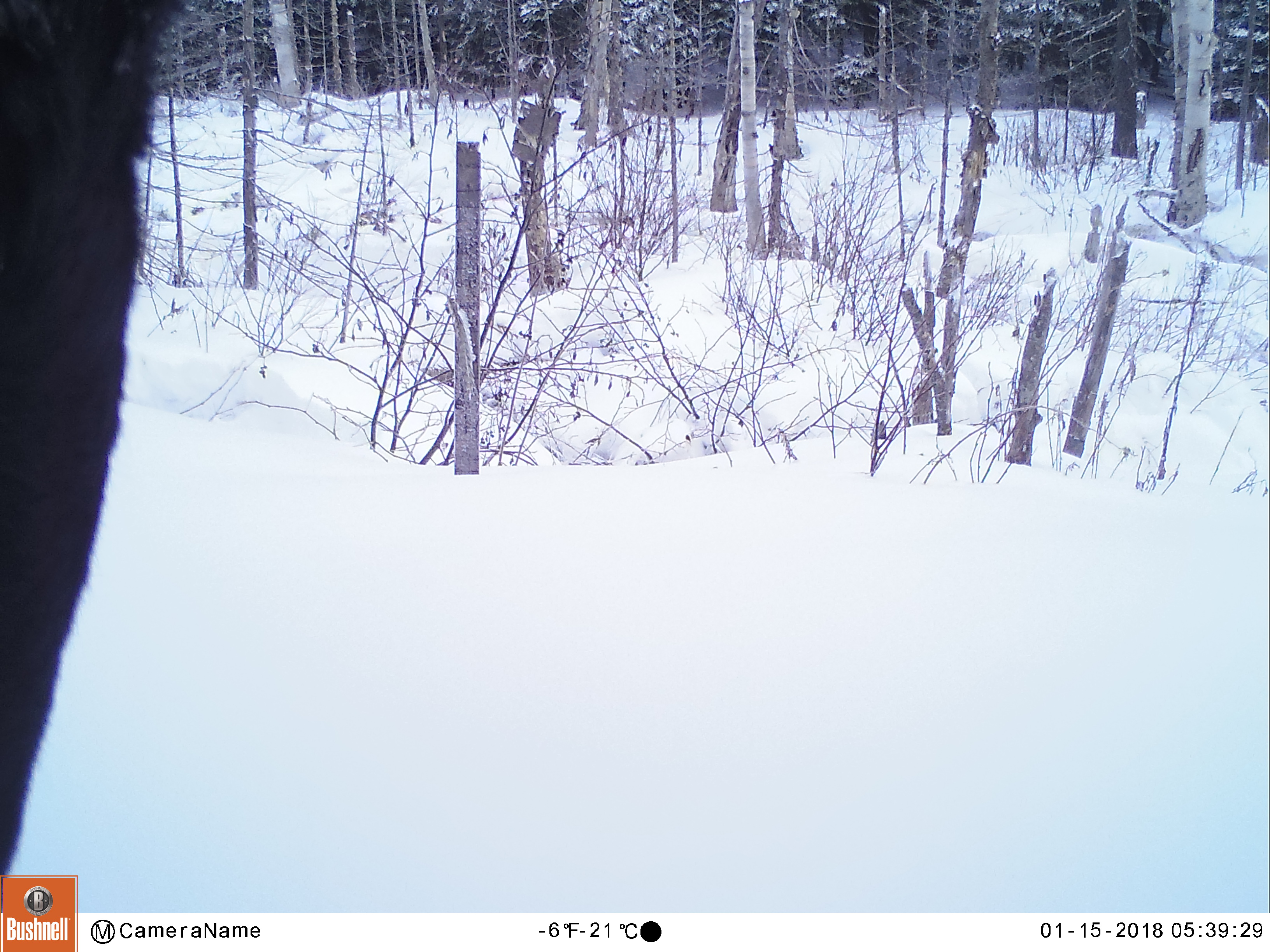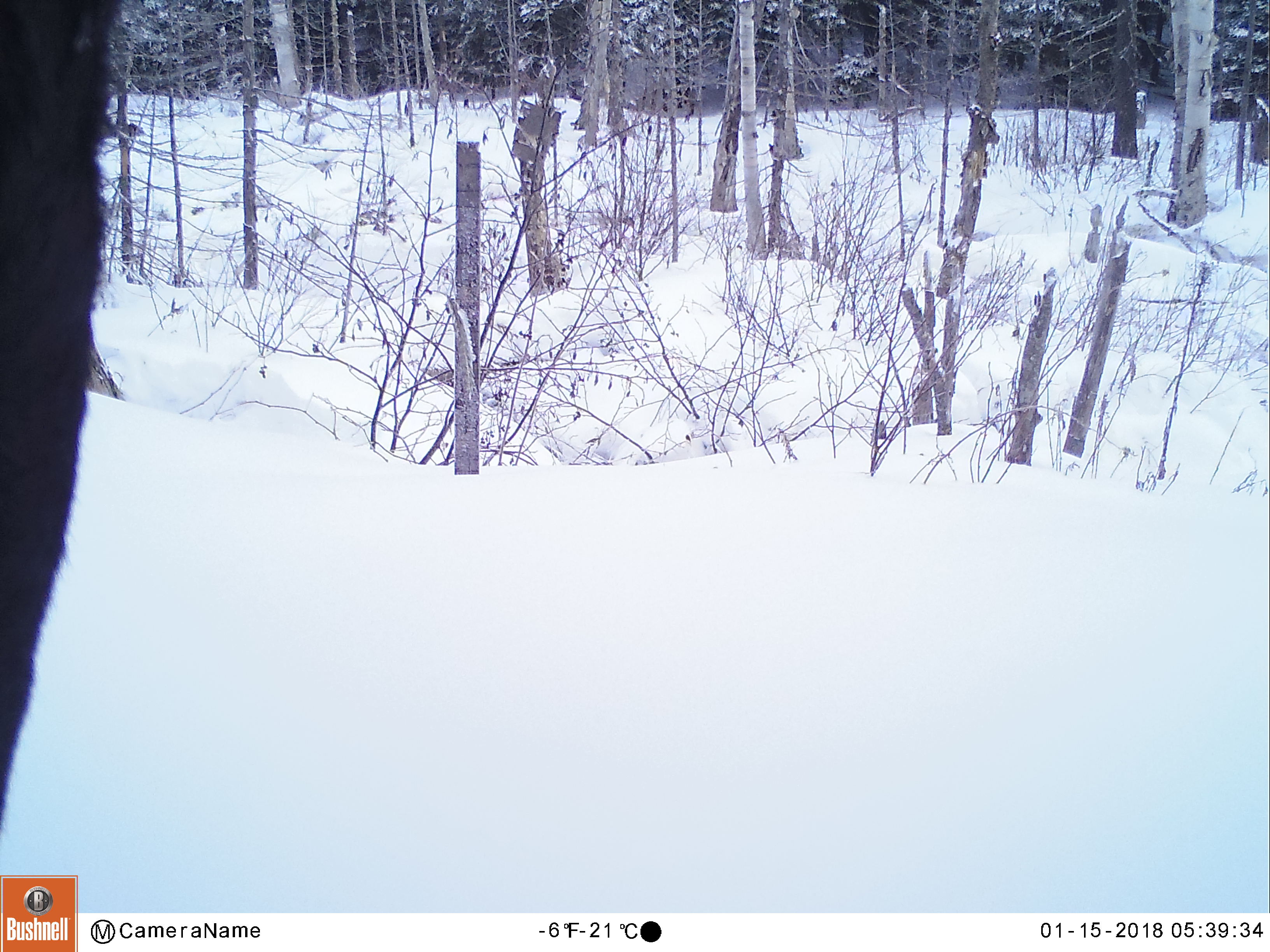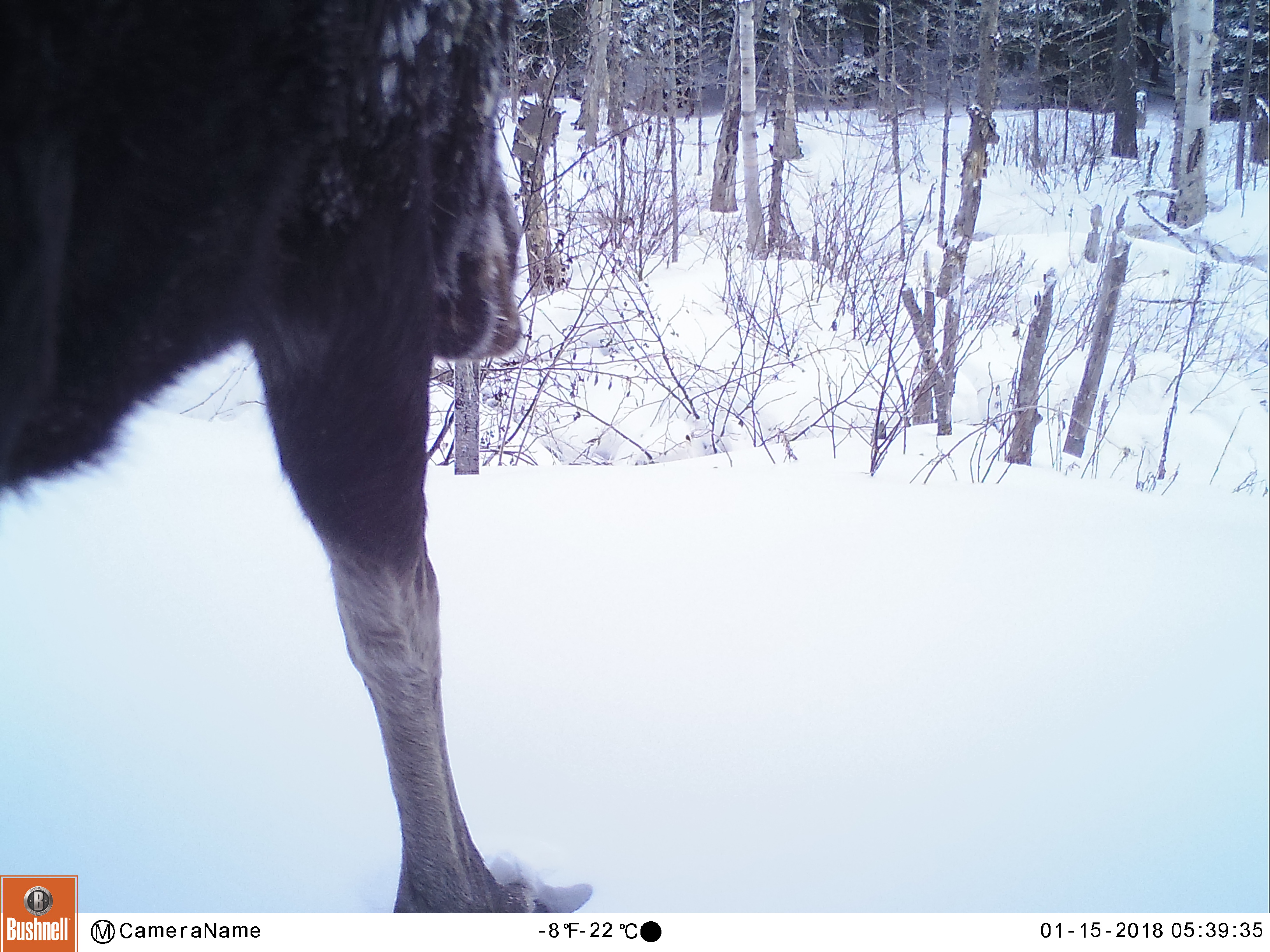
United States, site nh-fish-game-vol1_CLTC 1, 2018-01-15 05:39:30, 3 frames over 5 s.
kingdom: Animalia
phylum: Chordata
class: Mammalia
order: Artiodactyla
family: Cervidae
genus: Alces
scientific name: Alces alces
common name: moose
Moose (Alces alces).